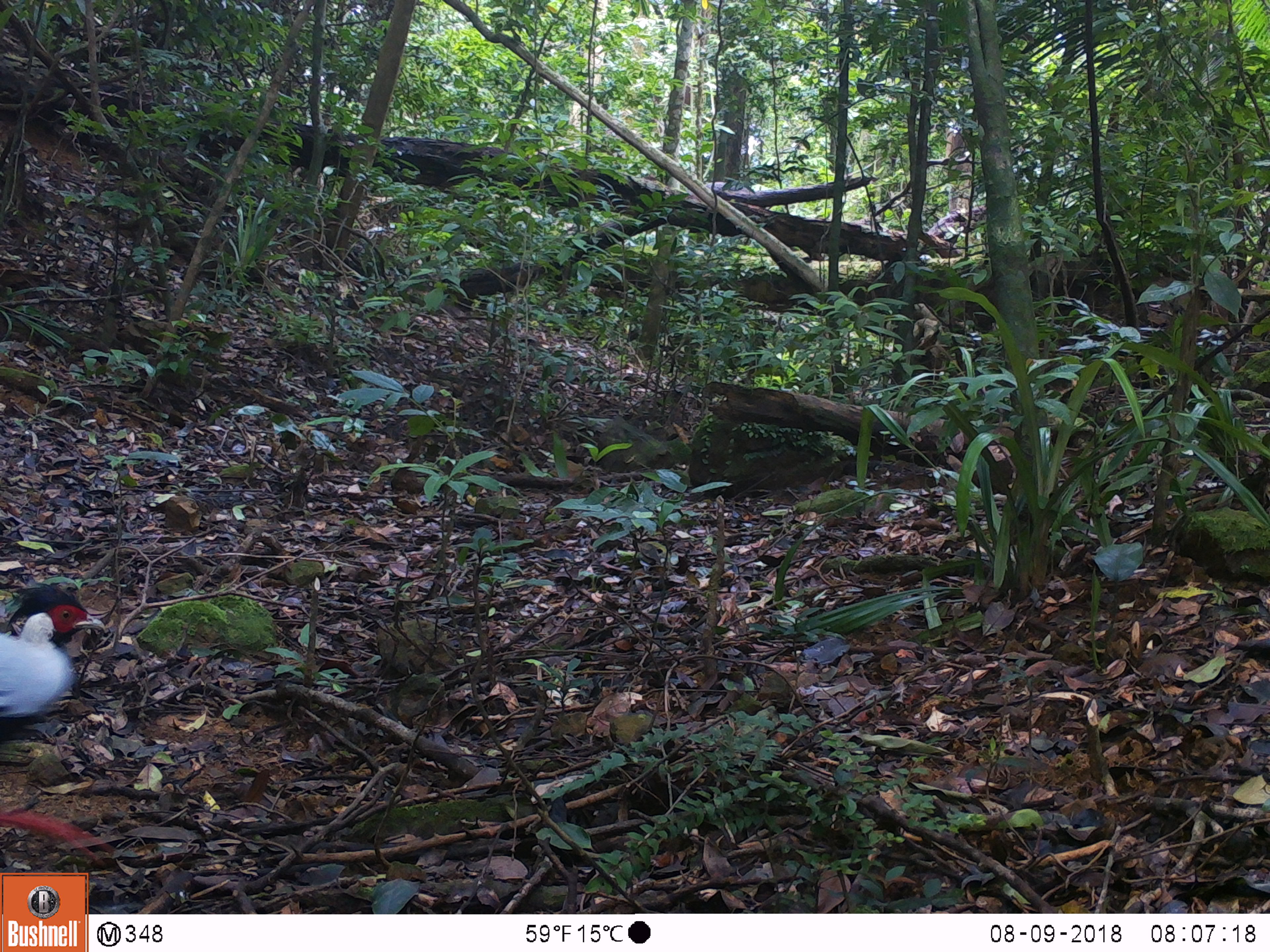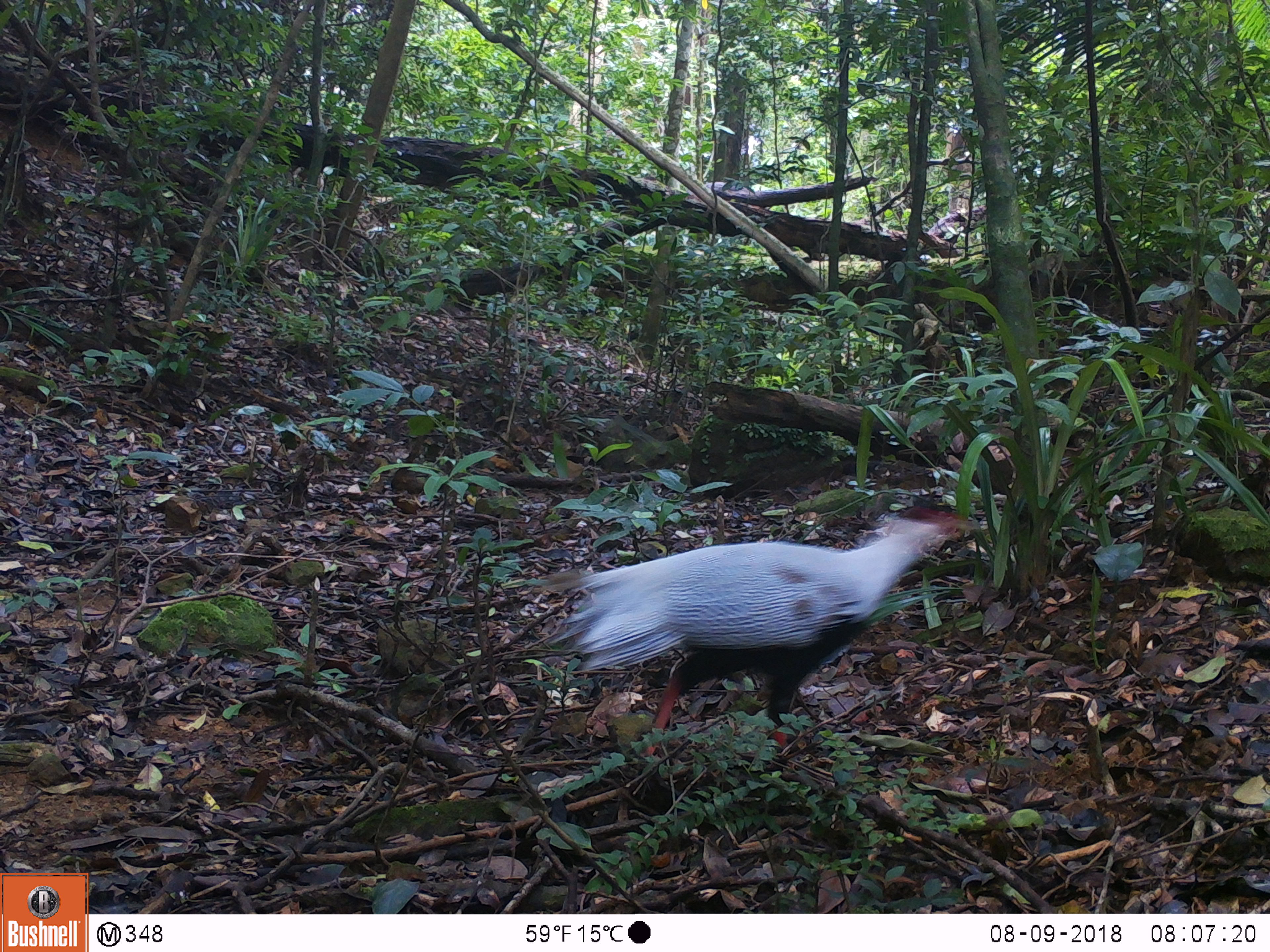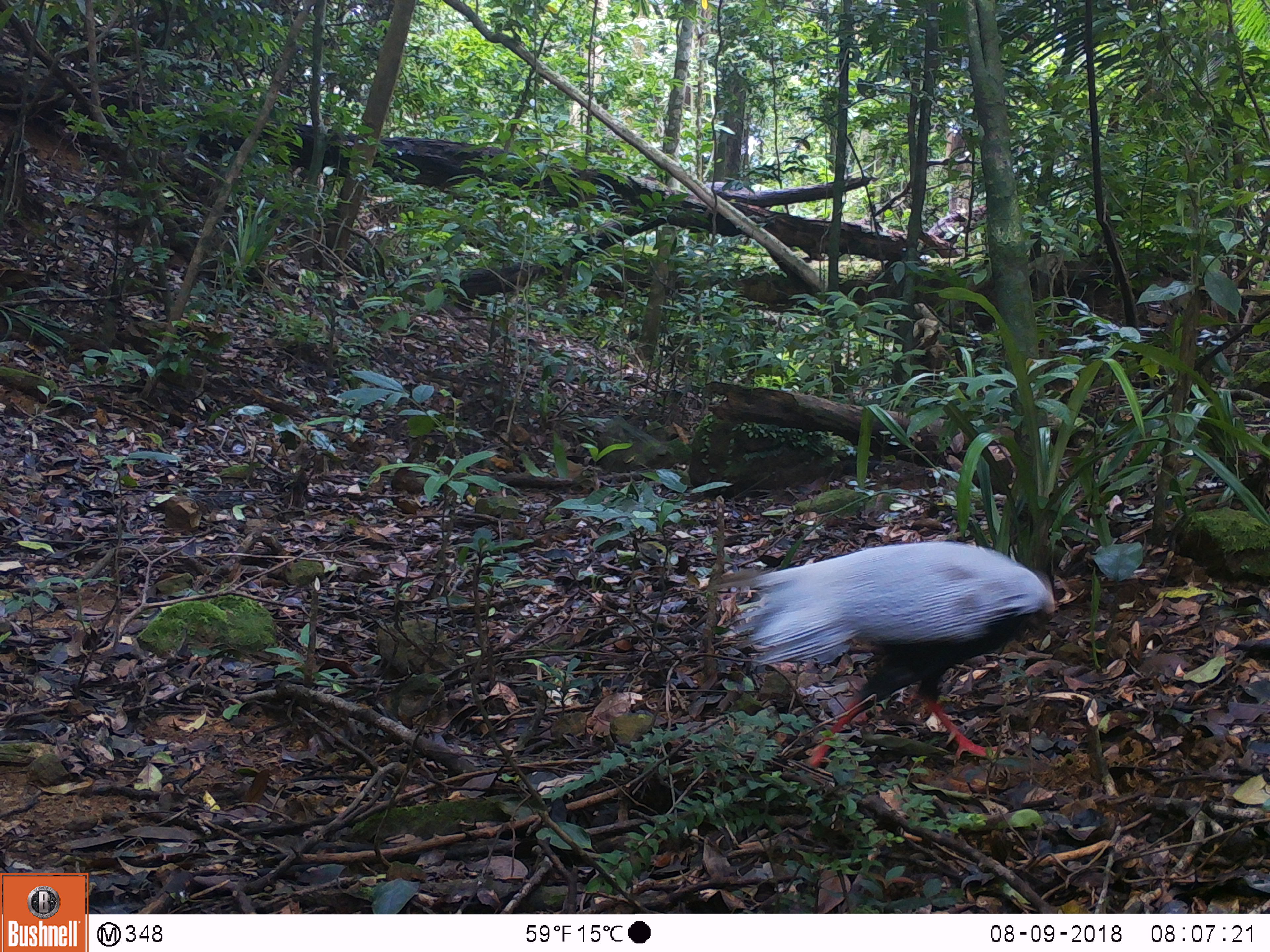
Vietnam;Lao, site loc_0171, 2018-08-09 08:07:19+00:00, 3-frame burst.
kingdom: Animalia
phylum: Chordata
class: Aves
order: Galliformes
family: Phasianidae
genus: Lophura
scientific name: Lophura nycthemera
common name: silver pheasant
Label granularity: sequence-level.